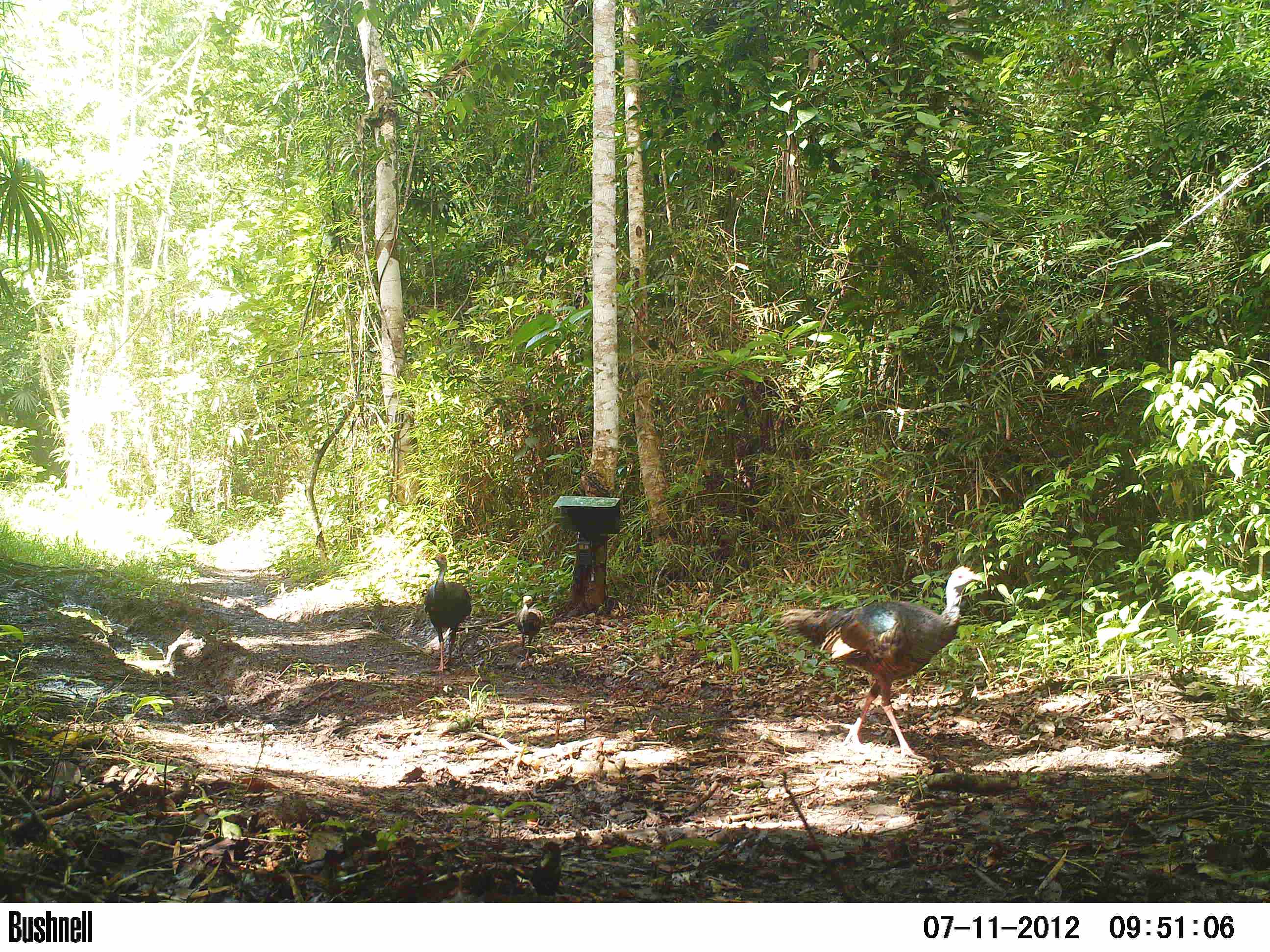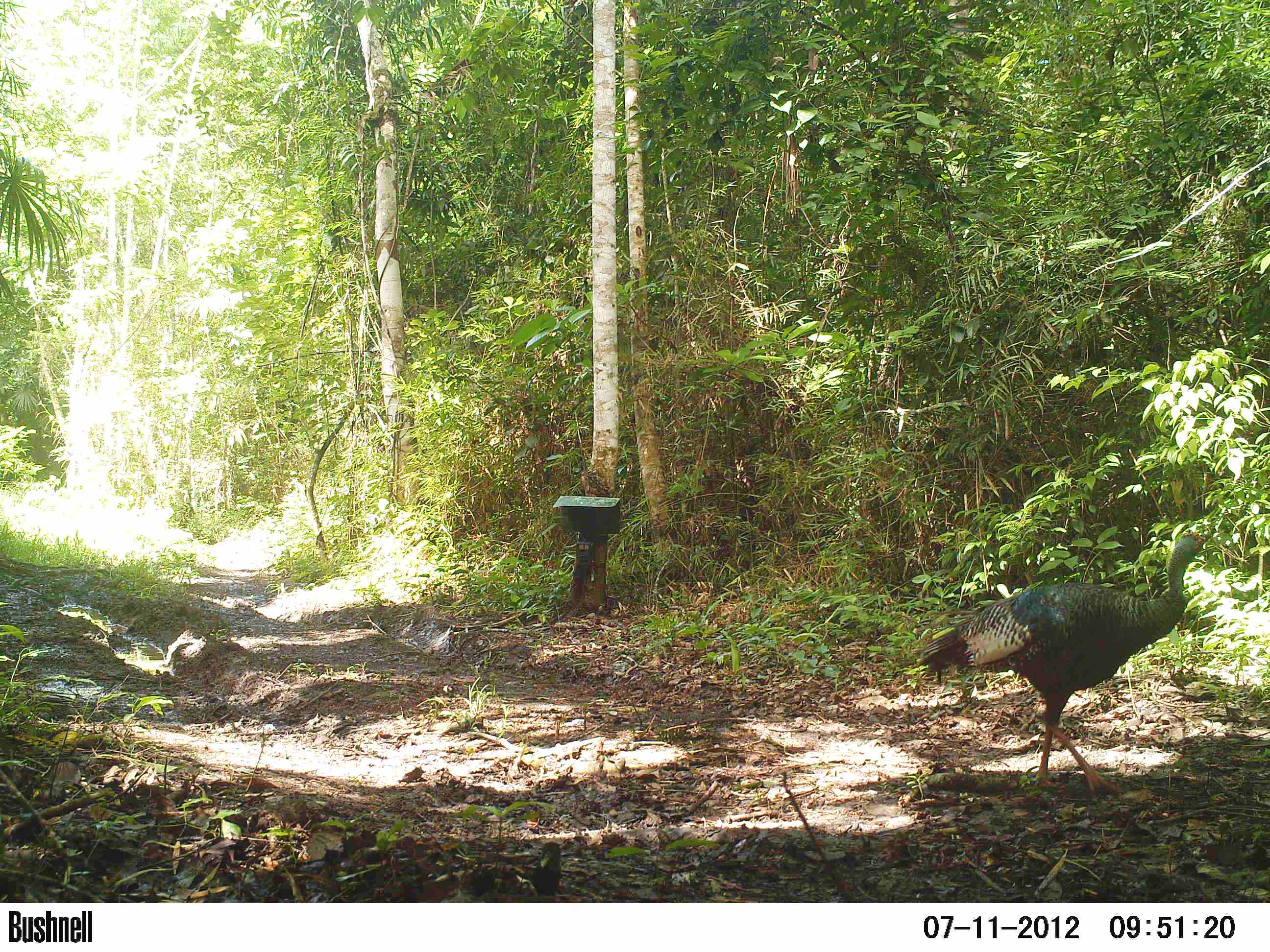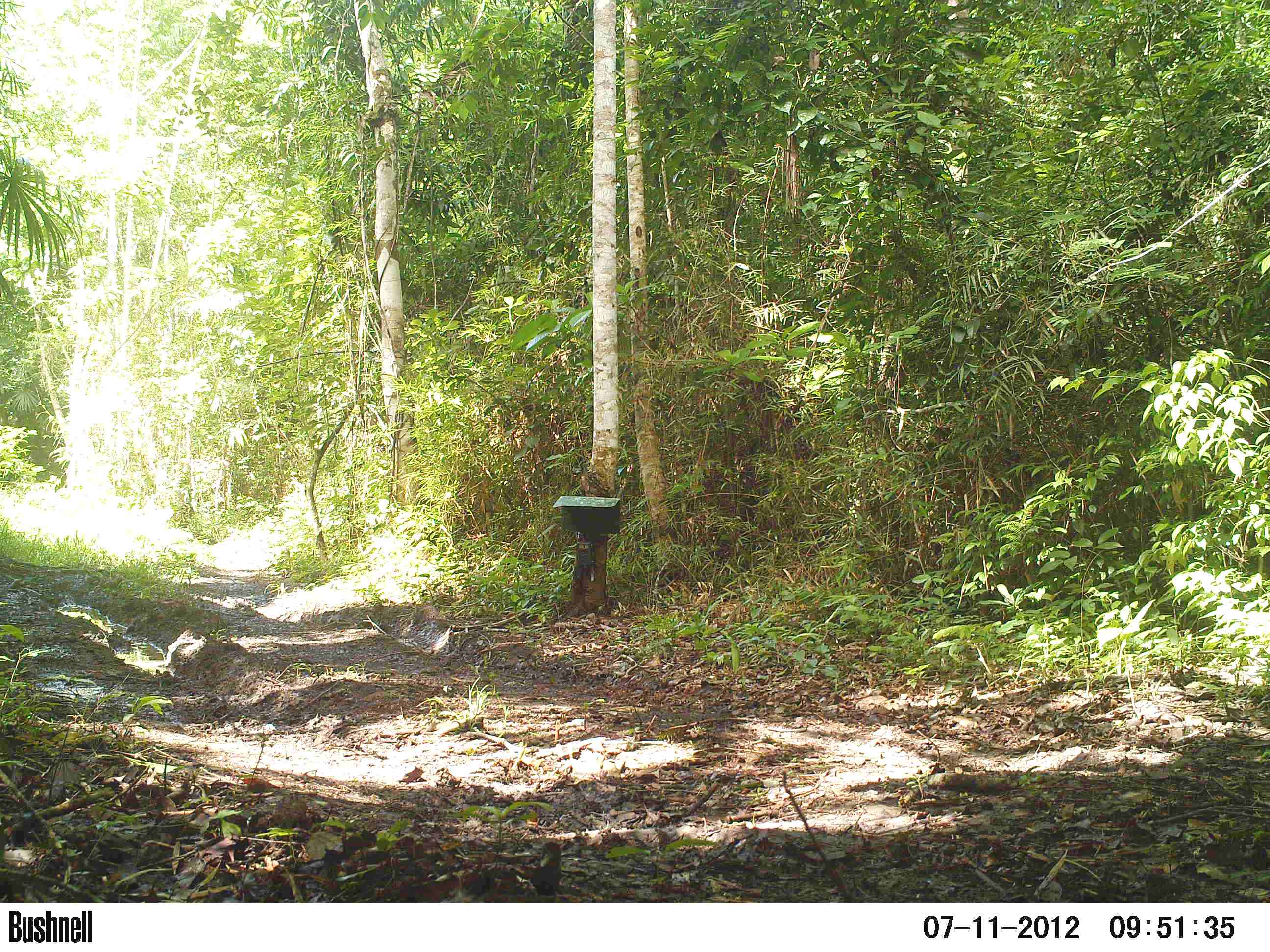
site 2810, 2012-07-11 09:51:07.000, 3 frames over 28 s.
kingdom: Animalia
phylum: Chordata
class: Aves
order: Galliformes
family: Phasianidae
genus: Meleagris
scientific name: Meleagris ocellata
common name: ocellated turkey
Meleagris ocellata (ocellated turkey), count 3, age adult.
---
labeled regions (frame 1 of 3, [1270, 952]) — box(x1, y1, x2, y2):
meleagris ocellata: box(777, 565, 984, 764); box(424, 551, 472, 674); box(516, 594, 544, 666)